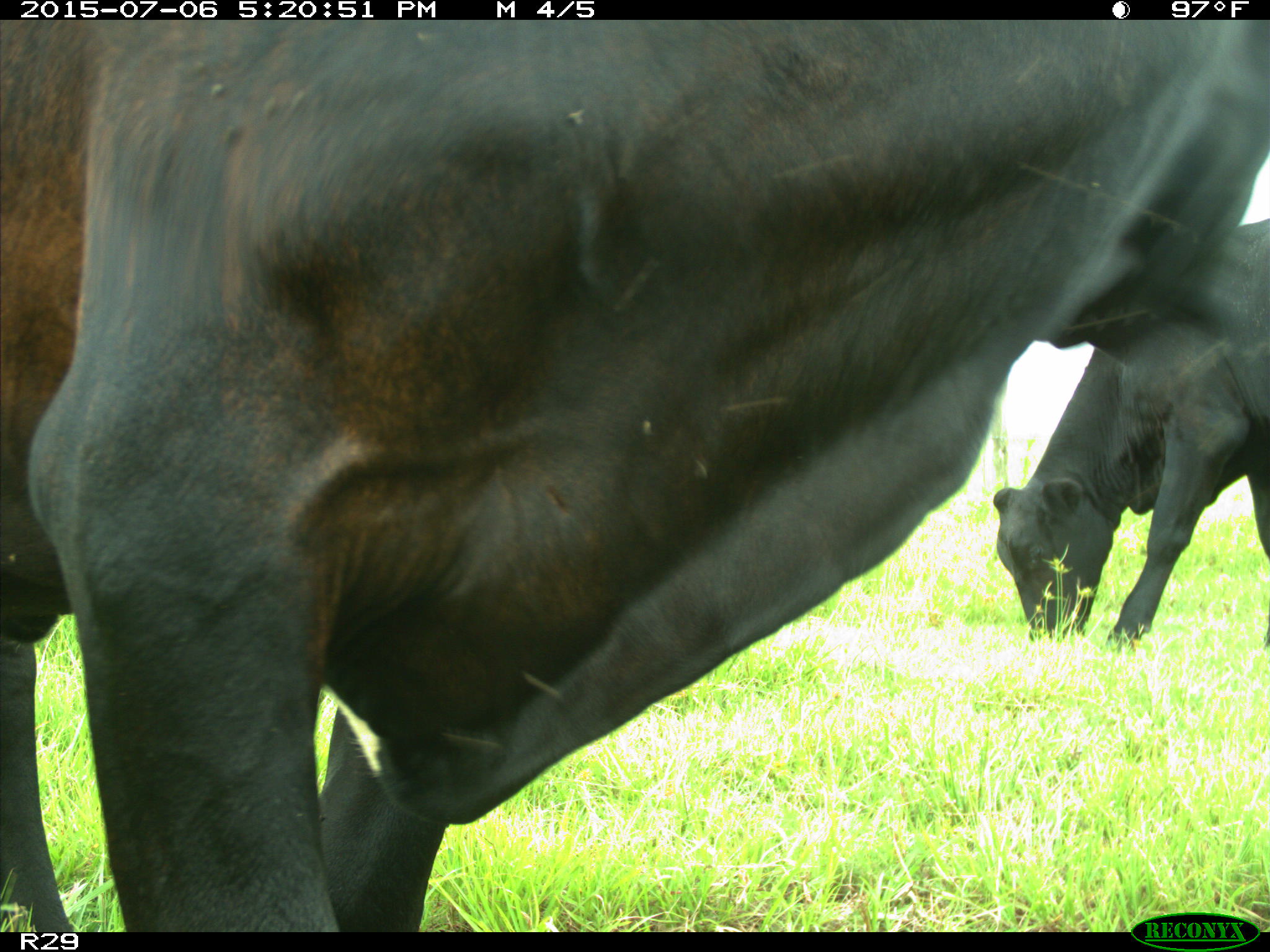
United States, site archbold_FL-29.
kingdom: Animalia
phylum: Chordata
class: Mammalia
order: Artiodactyla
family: Bovidae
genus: Bos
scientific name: Bos taurus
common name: domestic cow